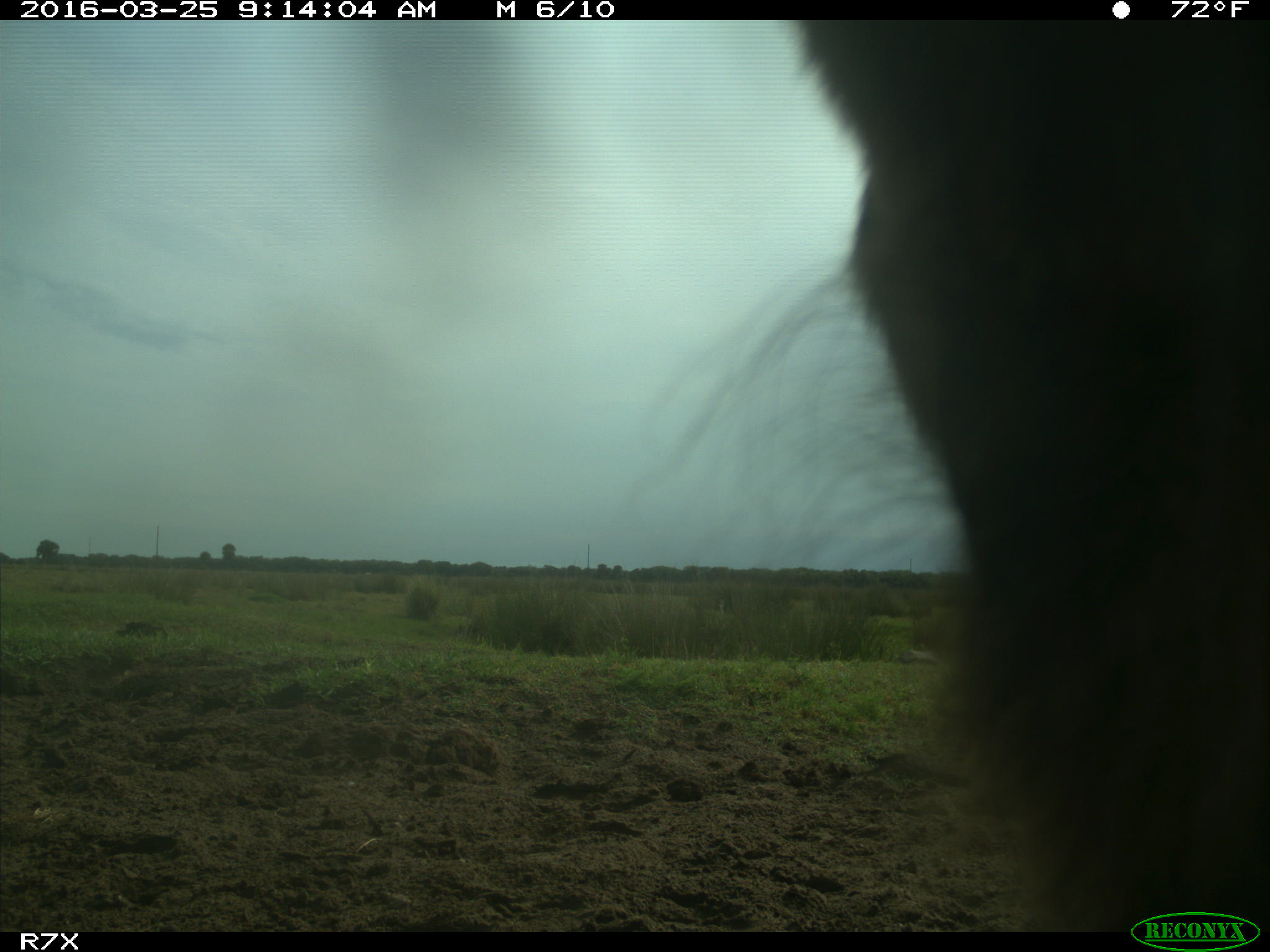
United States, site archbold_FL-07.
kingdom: Animalia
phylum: Chordata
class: Mammalia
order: Artiodactyla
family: Bovidae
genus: Bos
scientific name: Bos taurus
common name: domestic cow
Bos taurus (domestic cow).